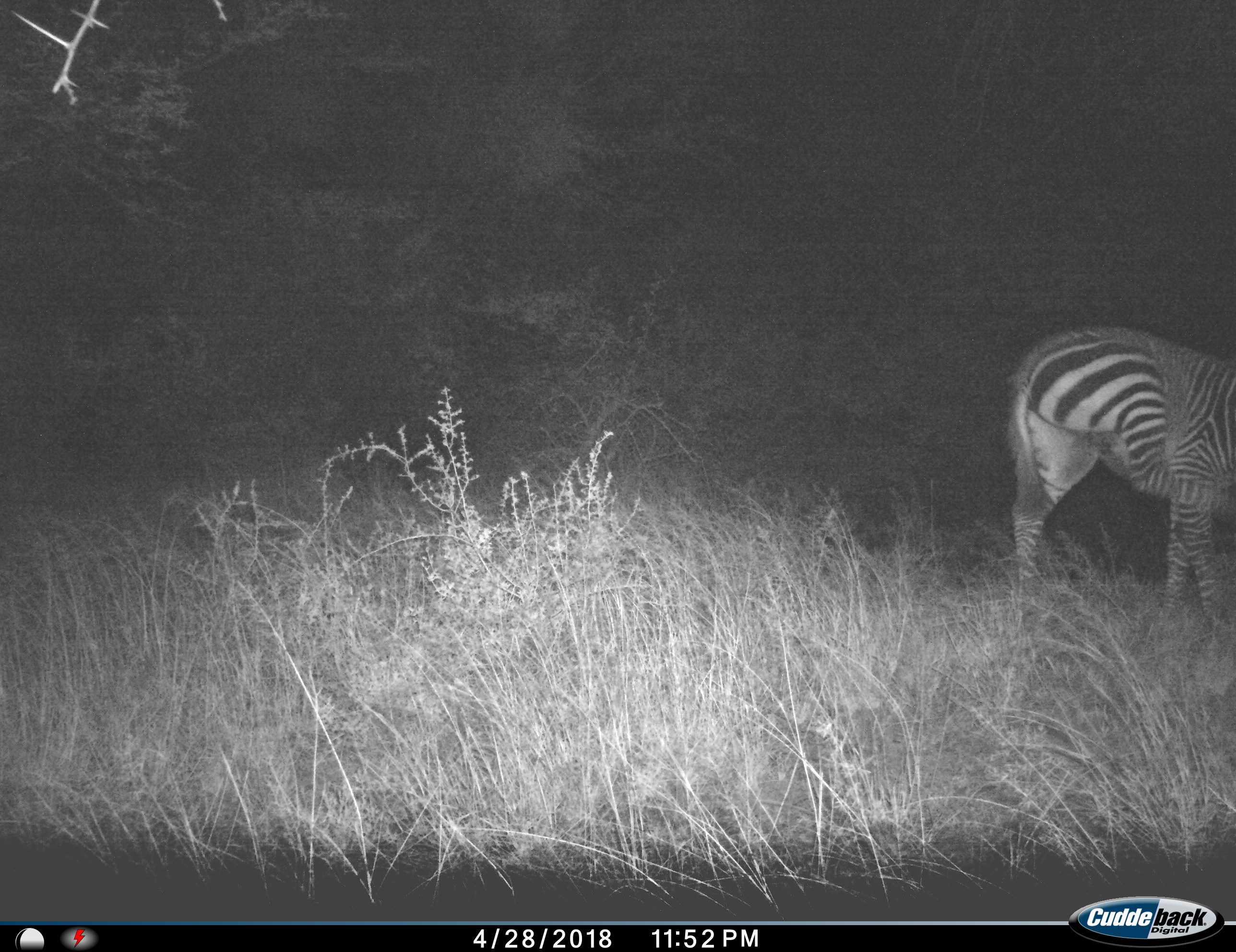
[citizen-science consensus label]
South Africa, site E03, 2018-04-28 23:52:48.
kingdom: Animalia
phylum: Chordata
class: Mammalia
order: Perissodactyla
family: Equidae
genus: Equus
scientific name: Equus zebra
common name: mountain zebra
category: zebramountain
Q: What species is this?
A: Zebramountain (mountain zebra) (Equus zebra).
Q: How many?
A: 1.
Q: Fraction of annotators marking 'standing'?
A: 80%.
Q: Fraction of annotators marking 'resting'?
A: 0%.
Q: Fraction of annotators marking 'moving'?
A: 0%.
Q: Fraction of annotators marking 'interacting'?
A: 0%.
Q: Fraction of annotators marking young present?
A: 0%.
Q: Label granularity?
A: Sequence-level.